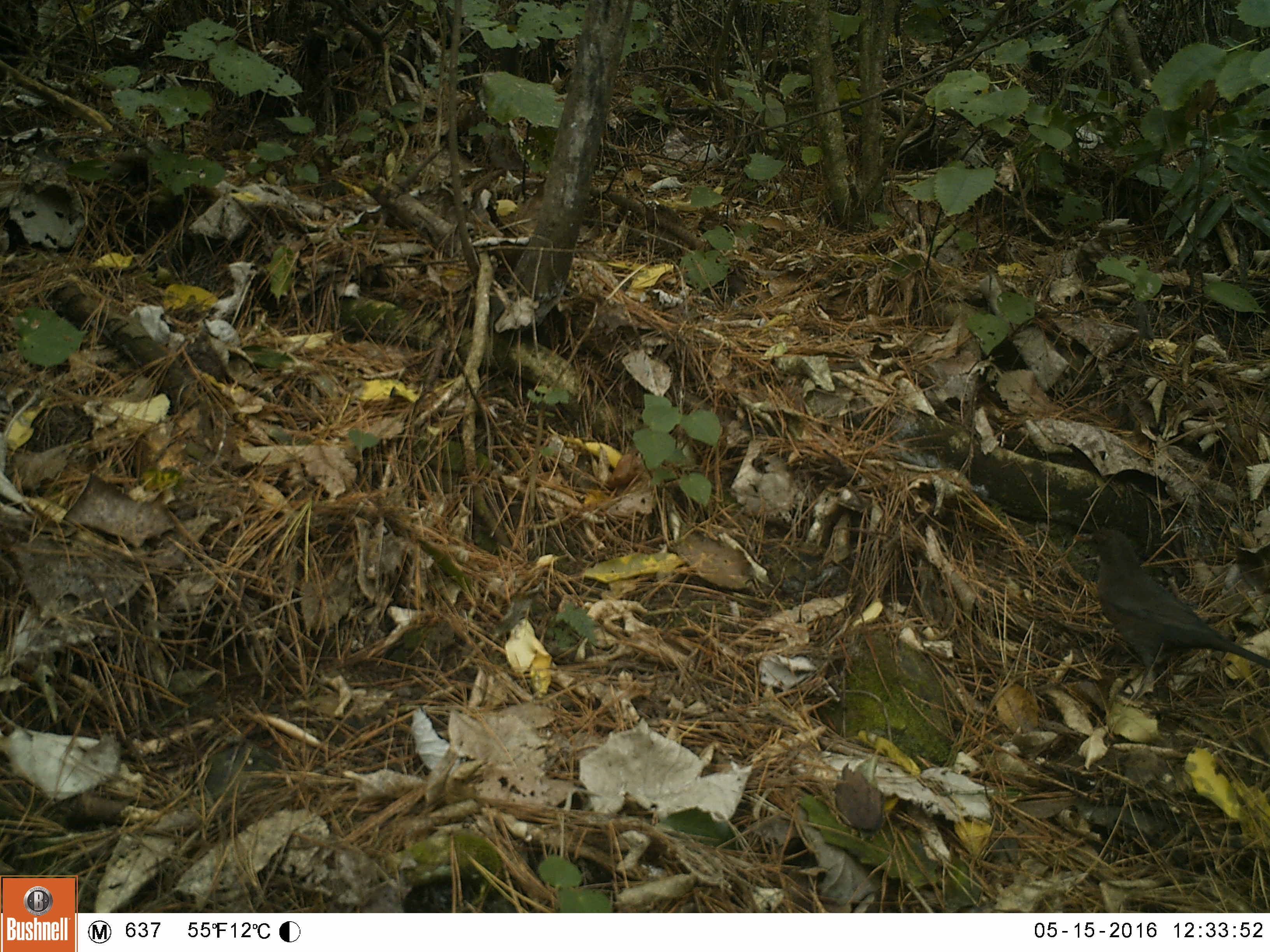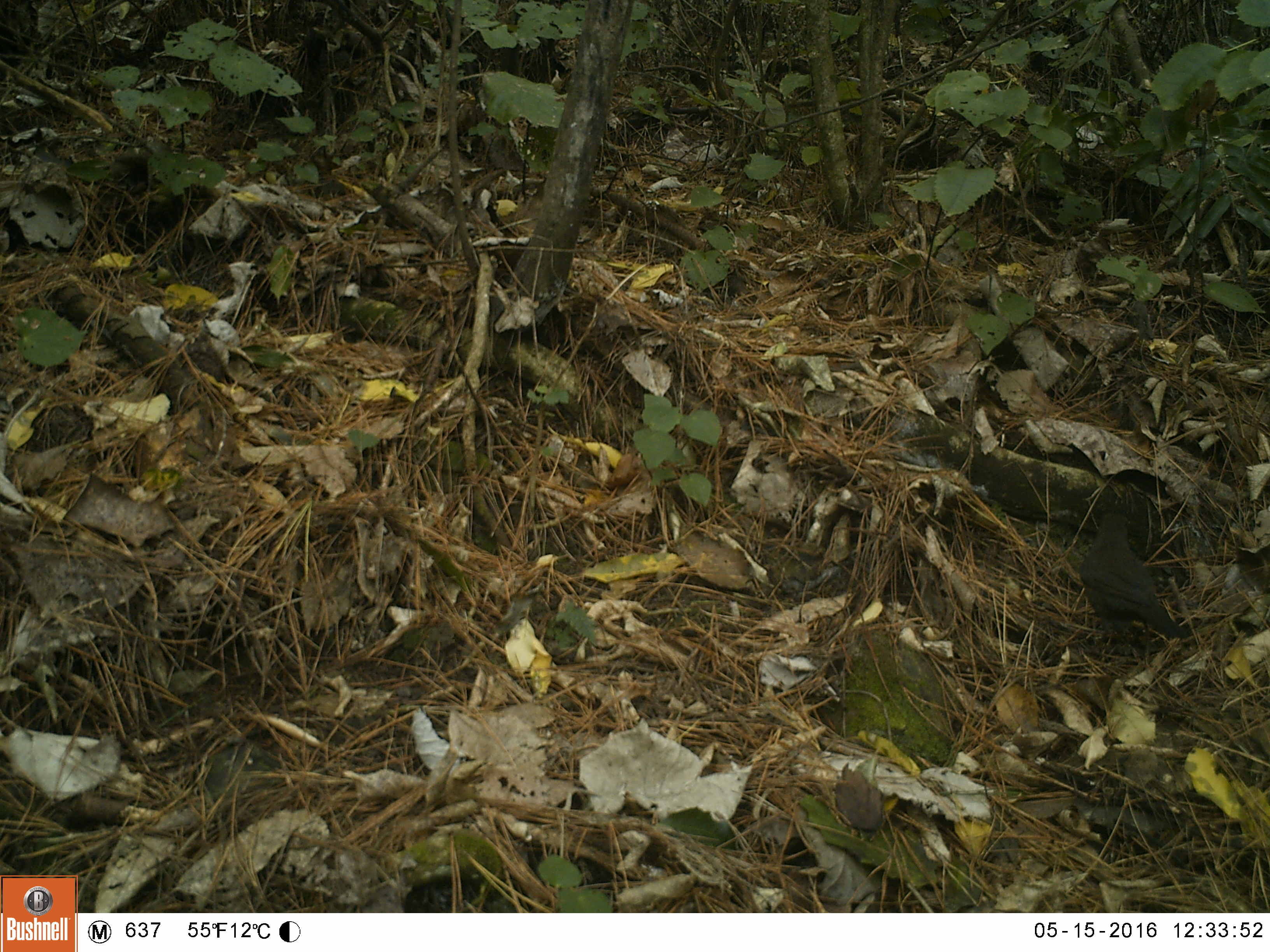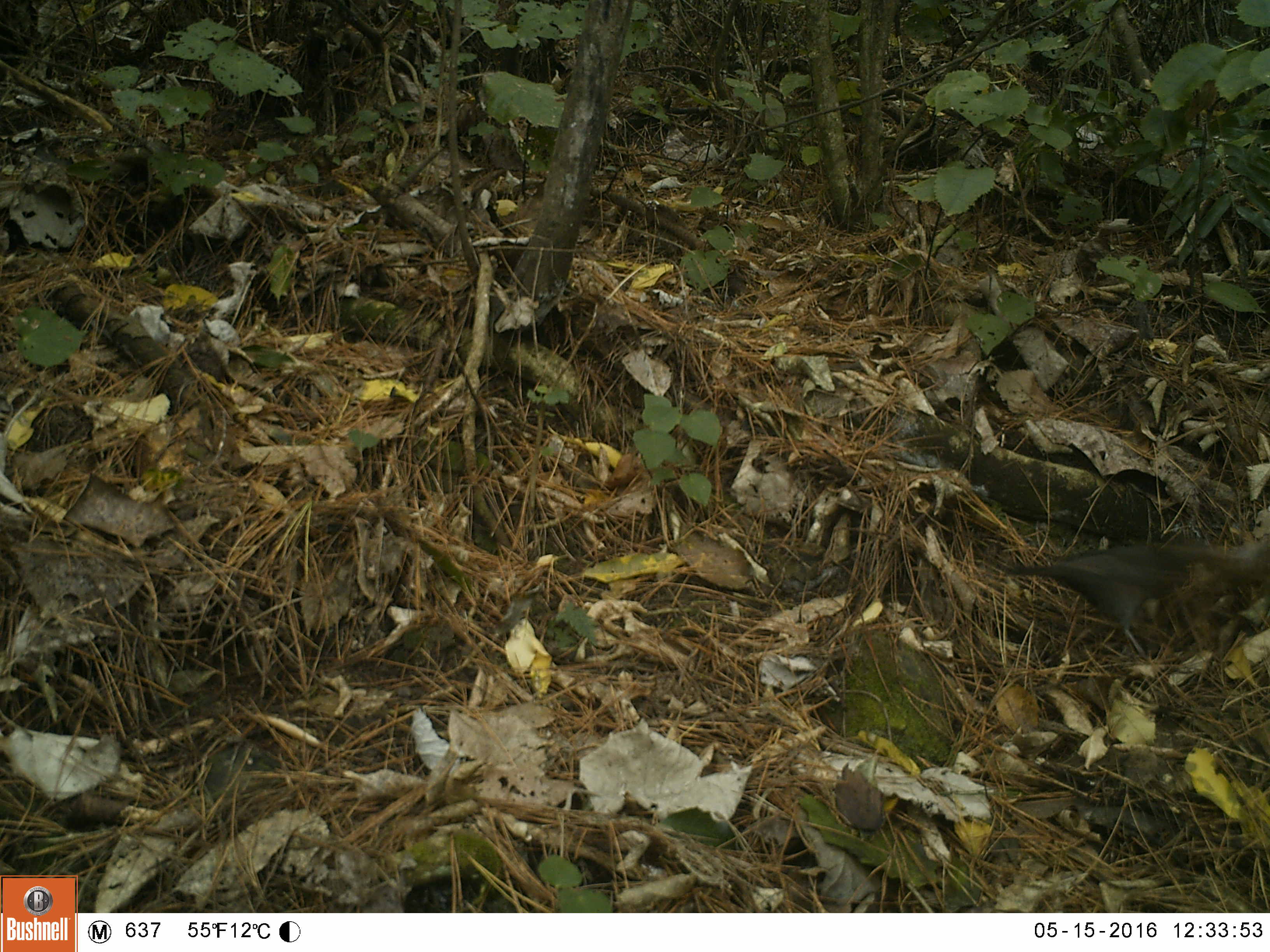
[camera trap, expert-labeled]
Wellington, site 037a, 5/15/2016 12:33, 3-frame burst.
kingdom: Animalia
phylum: Chordata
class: Aves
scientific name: Aves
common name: bird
Bird (Aves).